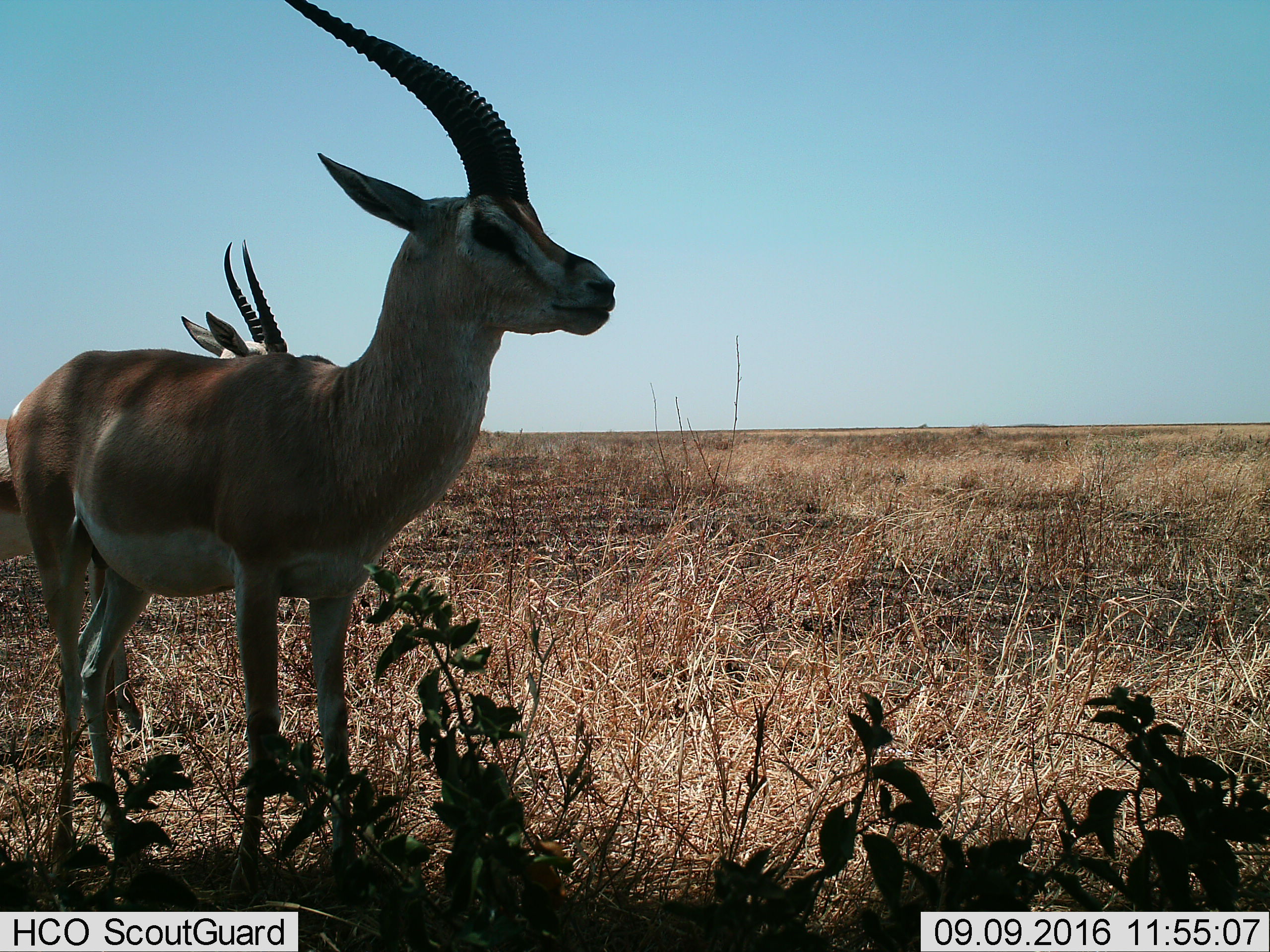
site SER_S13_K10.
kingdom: Animalia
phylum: Chordata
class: Mammalia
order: Artiodactyla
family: Bovidae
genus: Nanger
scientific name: Nanger granti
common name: grant's gazelle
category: gazellegrants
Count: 2.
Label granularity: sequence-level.